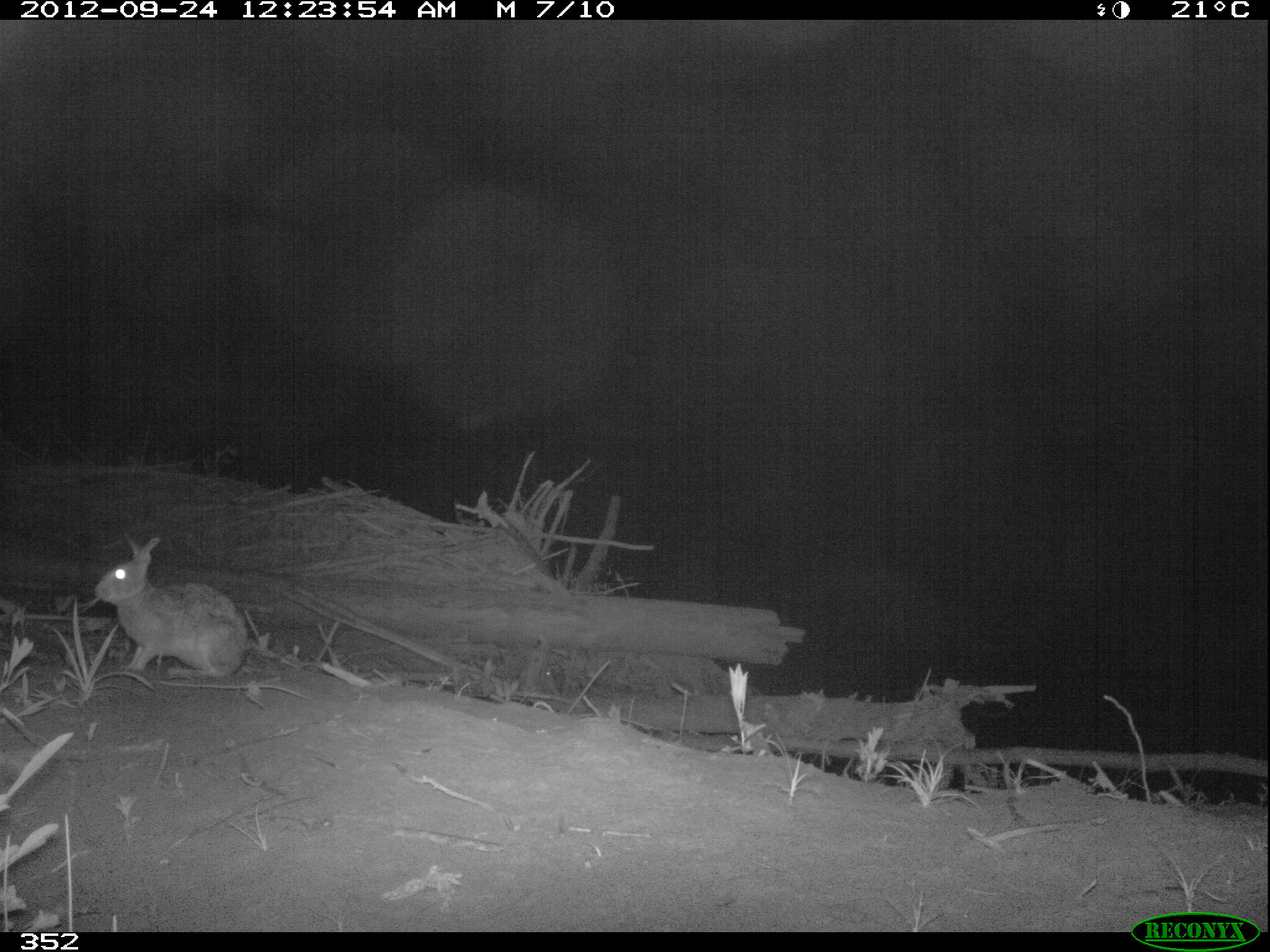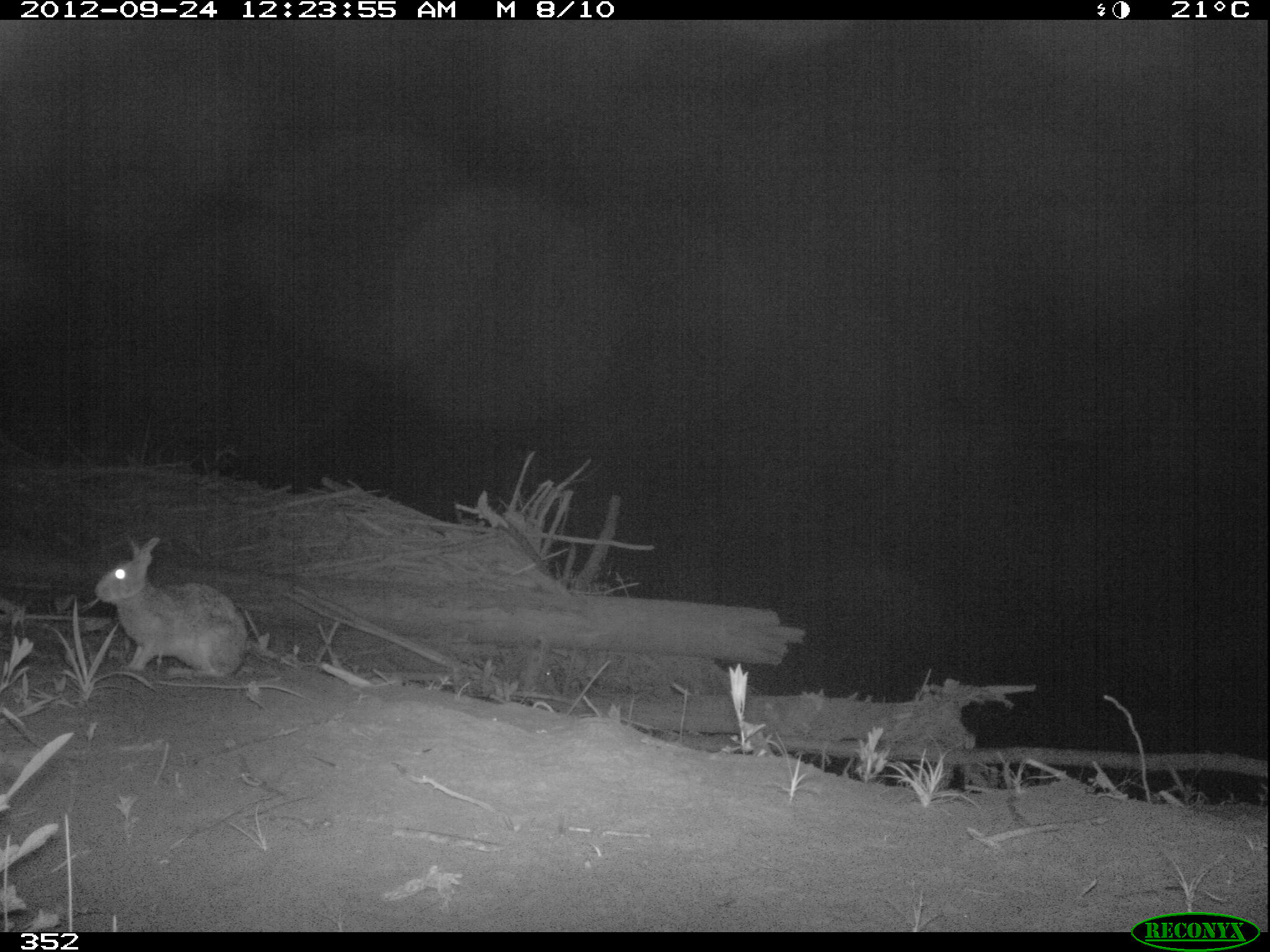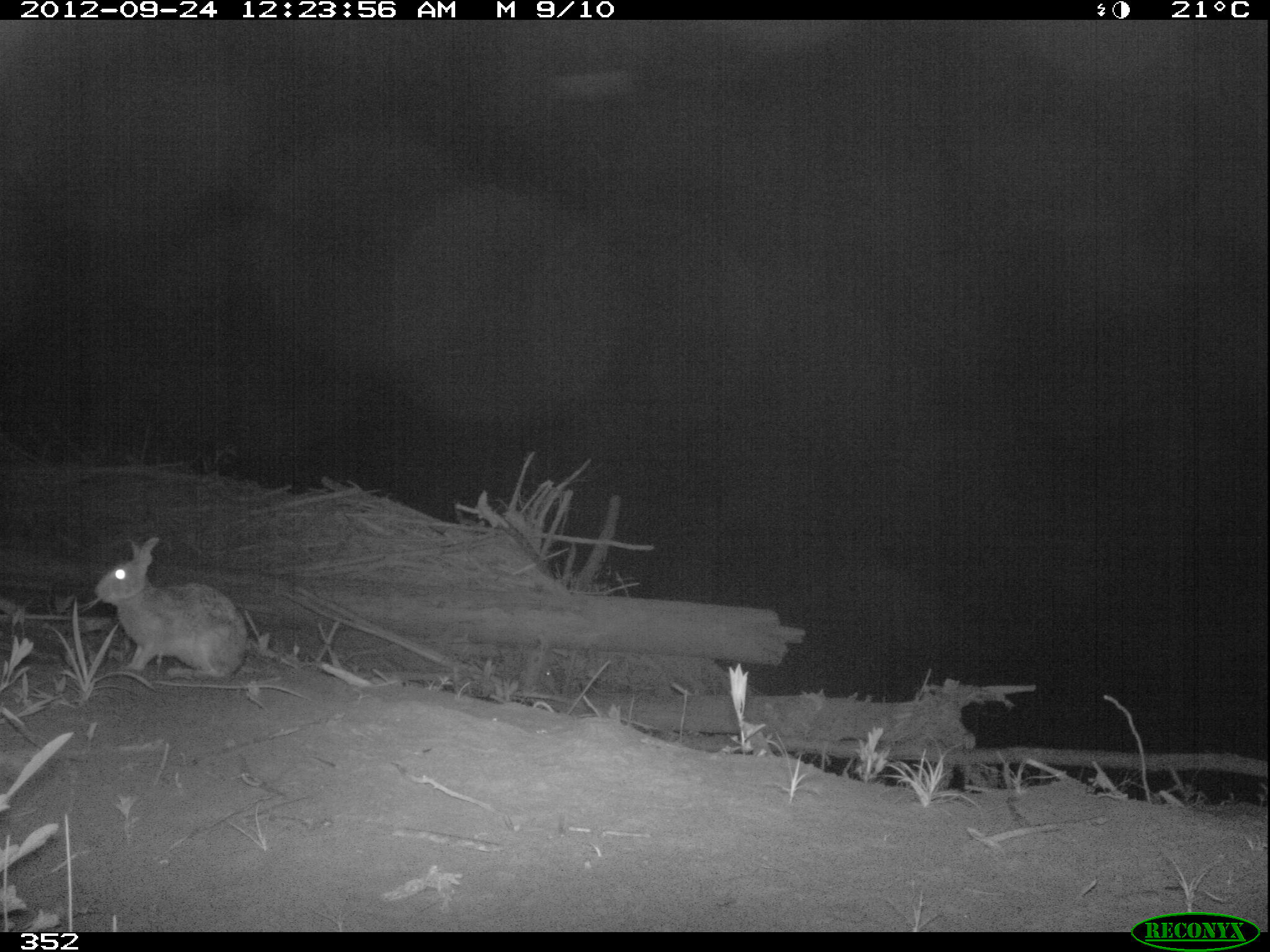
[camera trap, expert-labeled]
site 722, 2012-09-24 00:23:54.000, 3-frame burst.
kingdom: Animalia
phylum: Chordata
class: Mammalia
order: Lagomorpha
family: Leporidae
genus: Sylvilagus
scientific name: Sylvilagus brasiliensis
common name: tapeti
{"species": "Sylvilagus brasiliensis (tapeti)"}